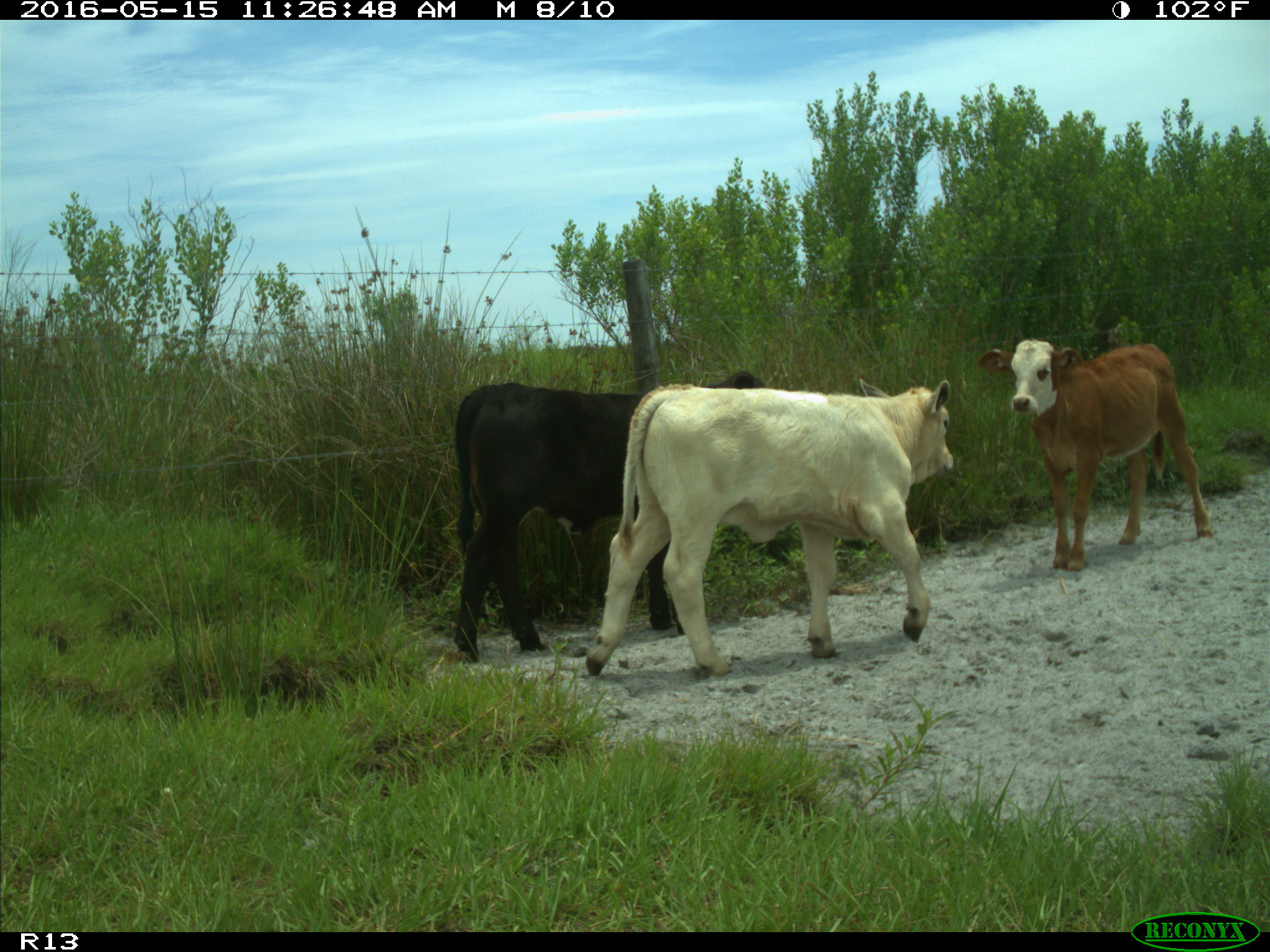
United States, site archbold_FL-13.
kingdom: Animalia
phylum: Chordata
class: Mammalia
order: Artiodactyla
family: Bovidae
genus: Bos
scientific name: Bos taurus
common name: domestic cow